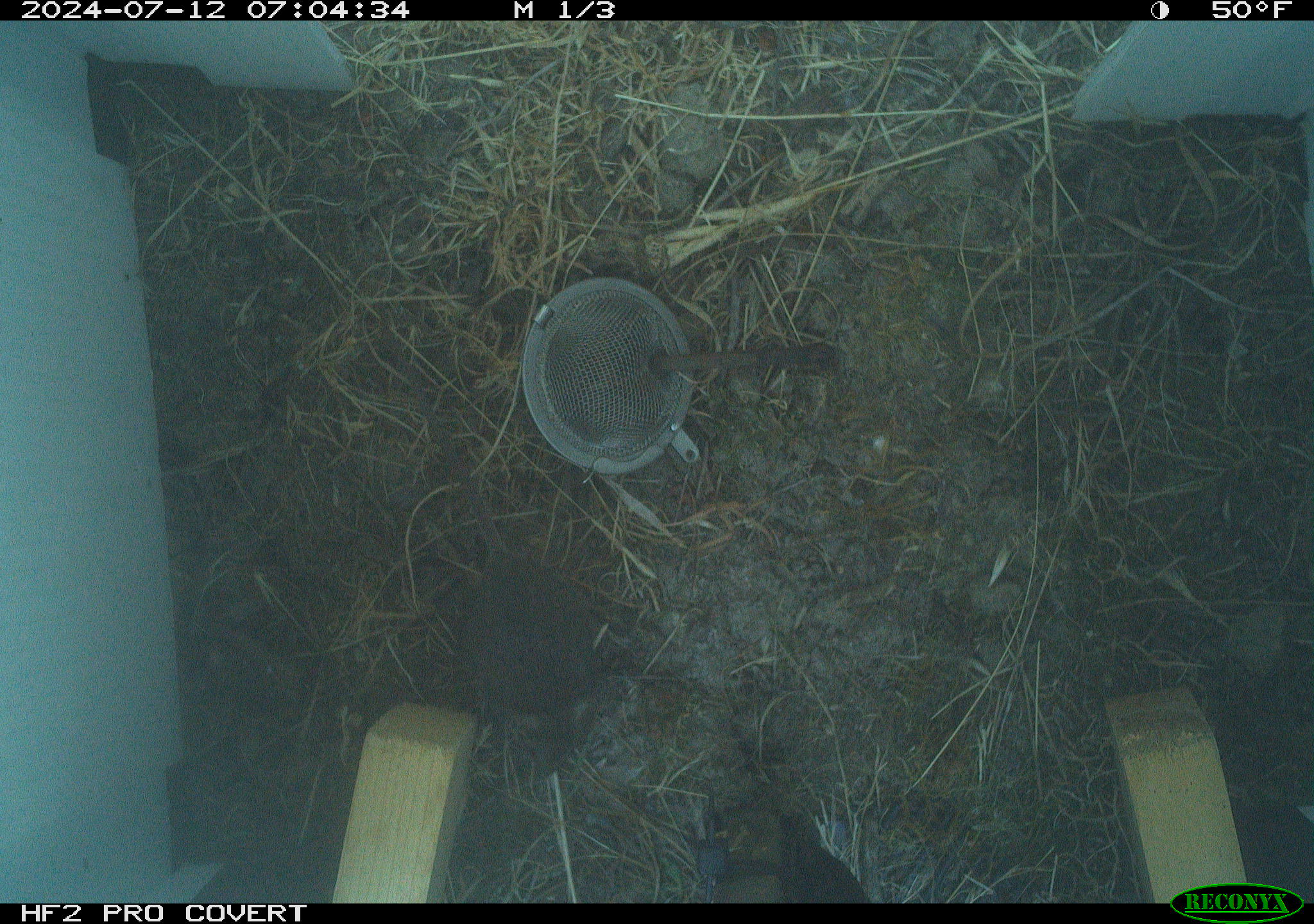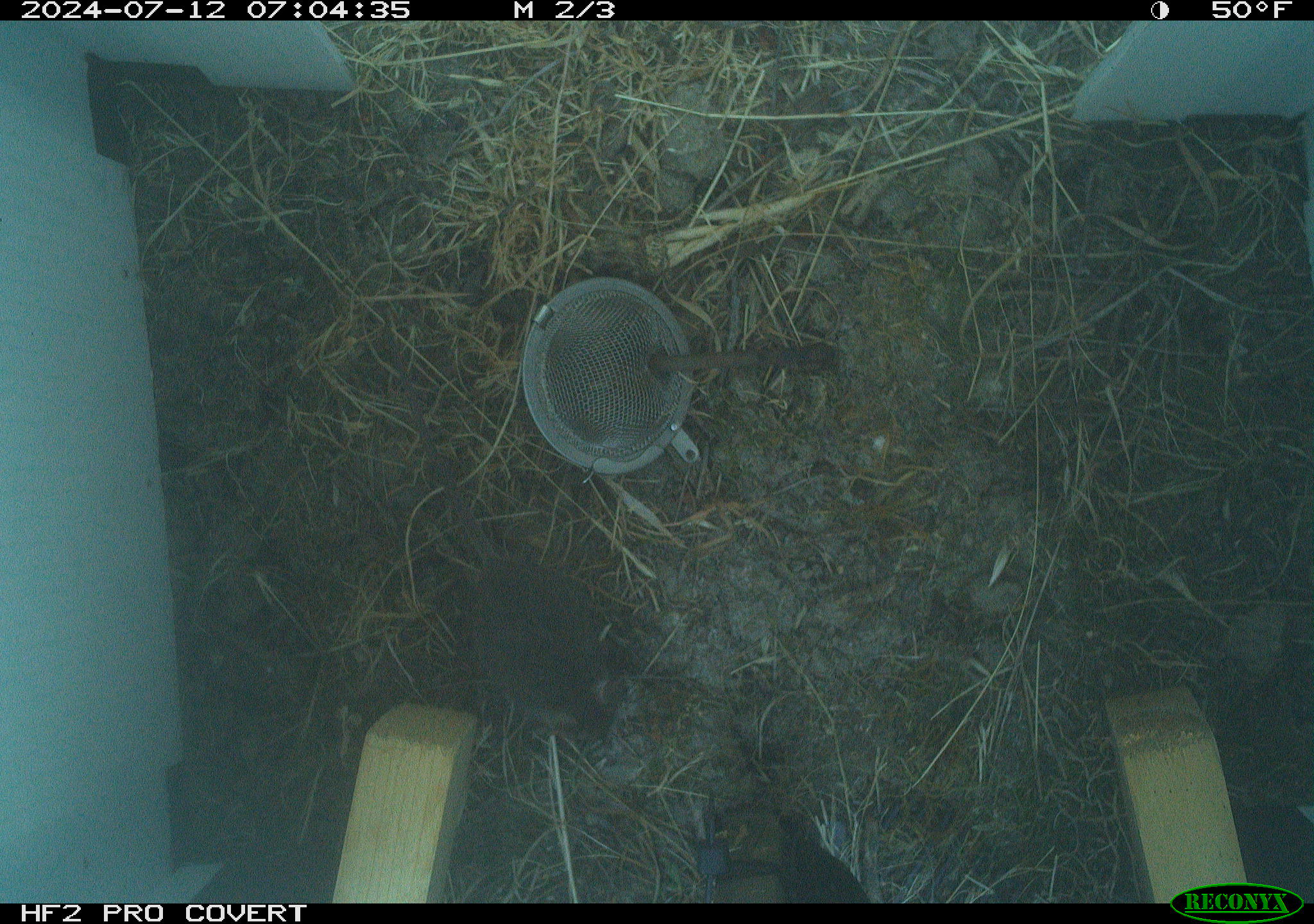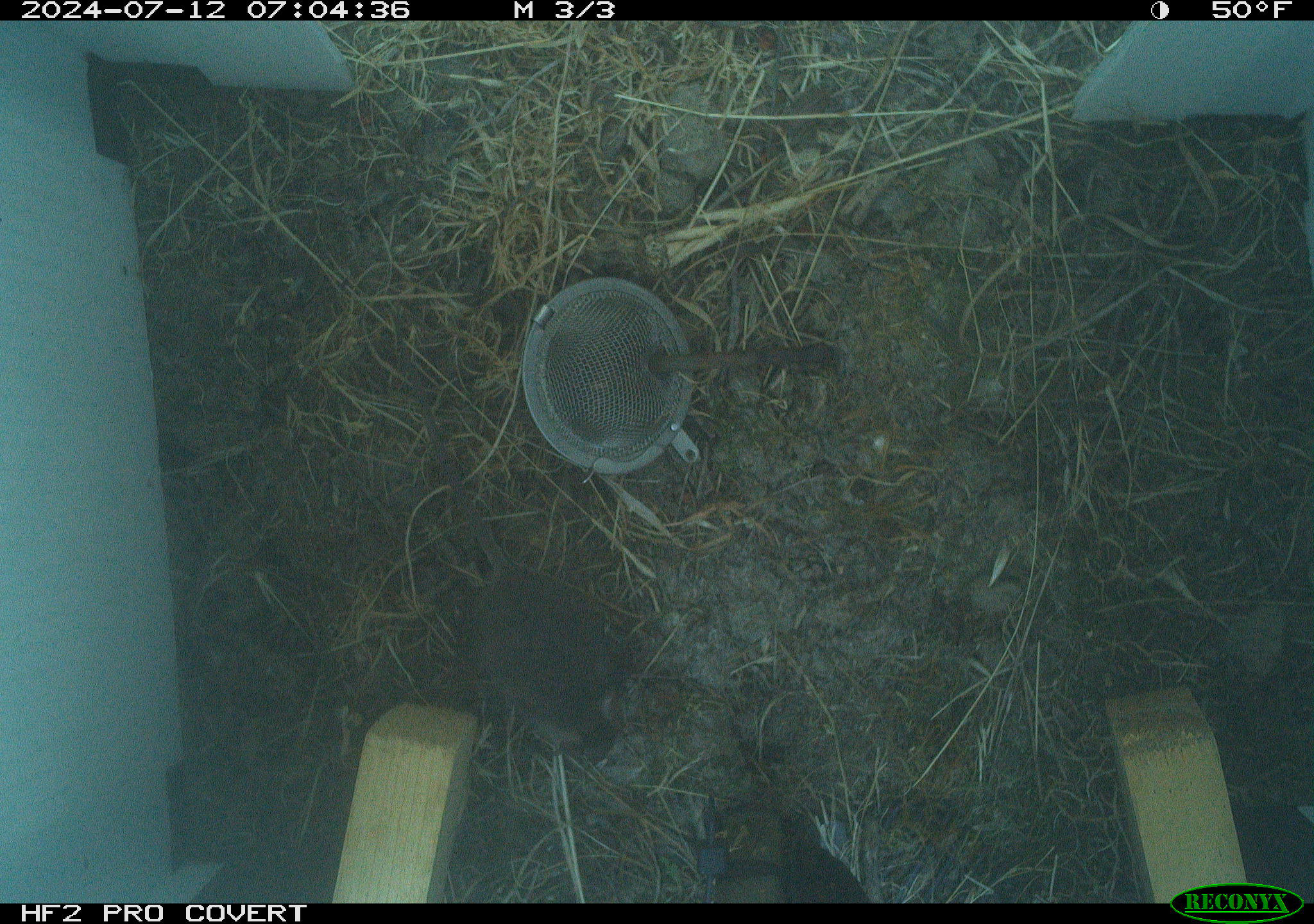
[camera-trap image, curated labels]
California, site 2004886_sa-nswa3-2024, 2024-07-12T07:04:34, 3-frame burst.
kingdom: Animalia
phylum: Chordata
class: Mammalia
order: Rodentia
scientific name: Rodentia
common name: rodent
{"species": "rodent (Rodentia)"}